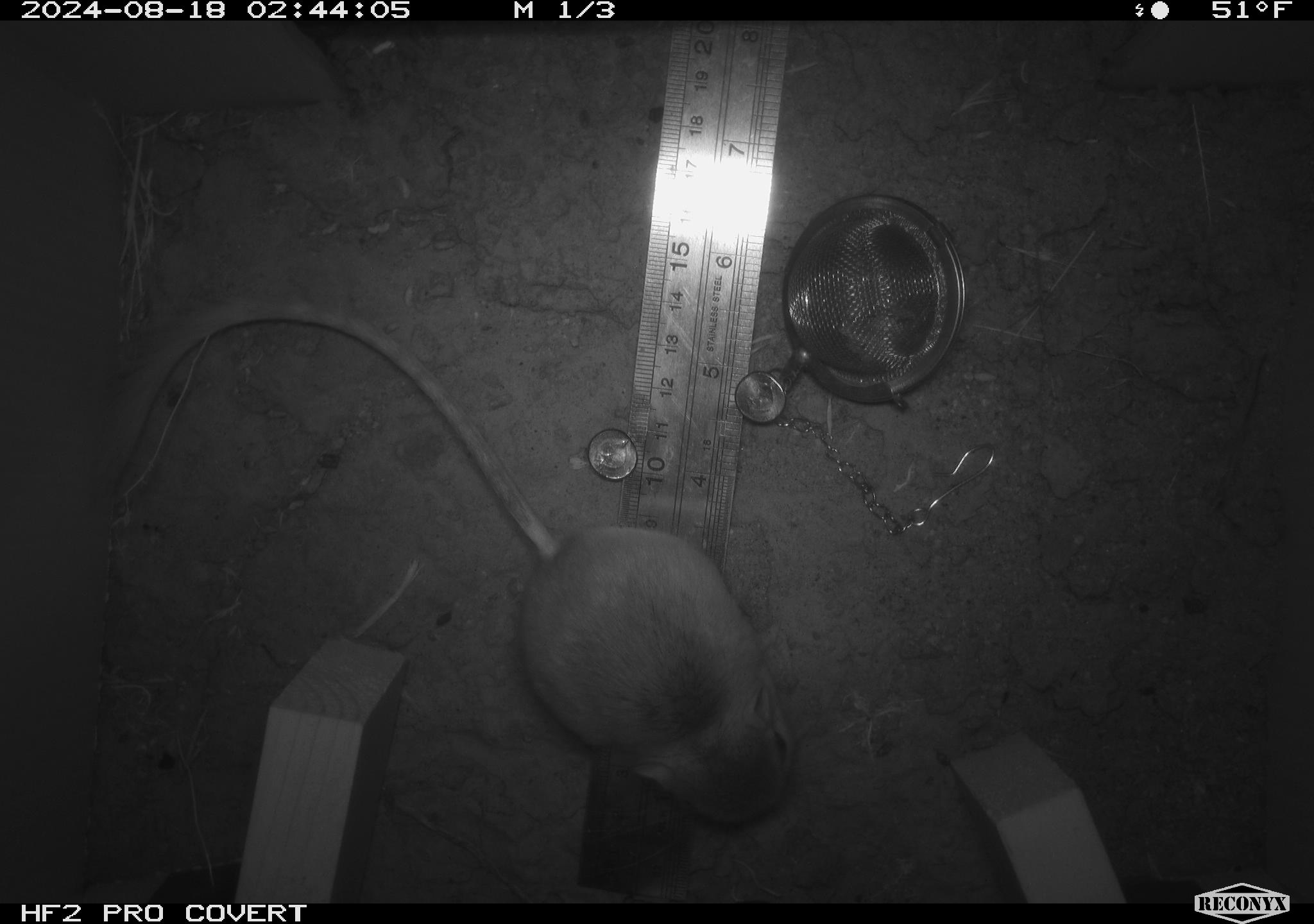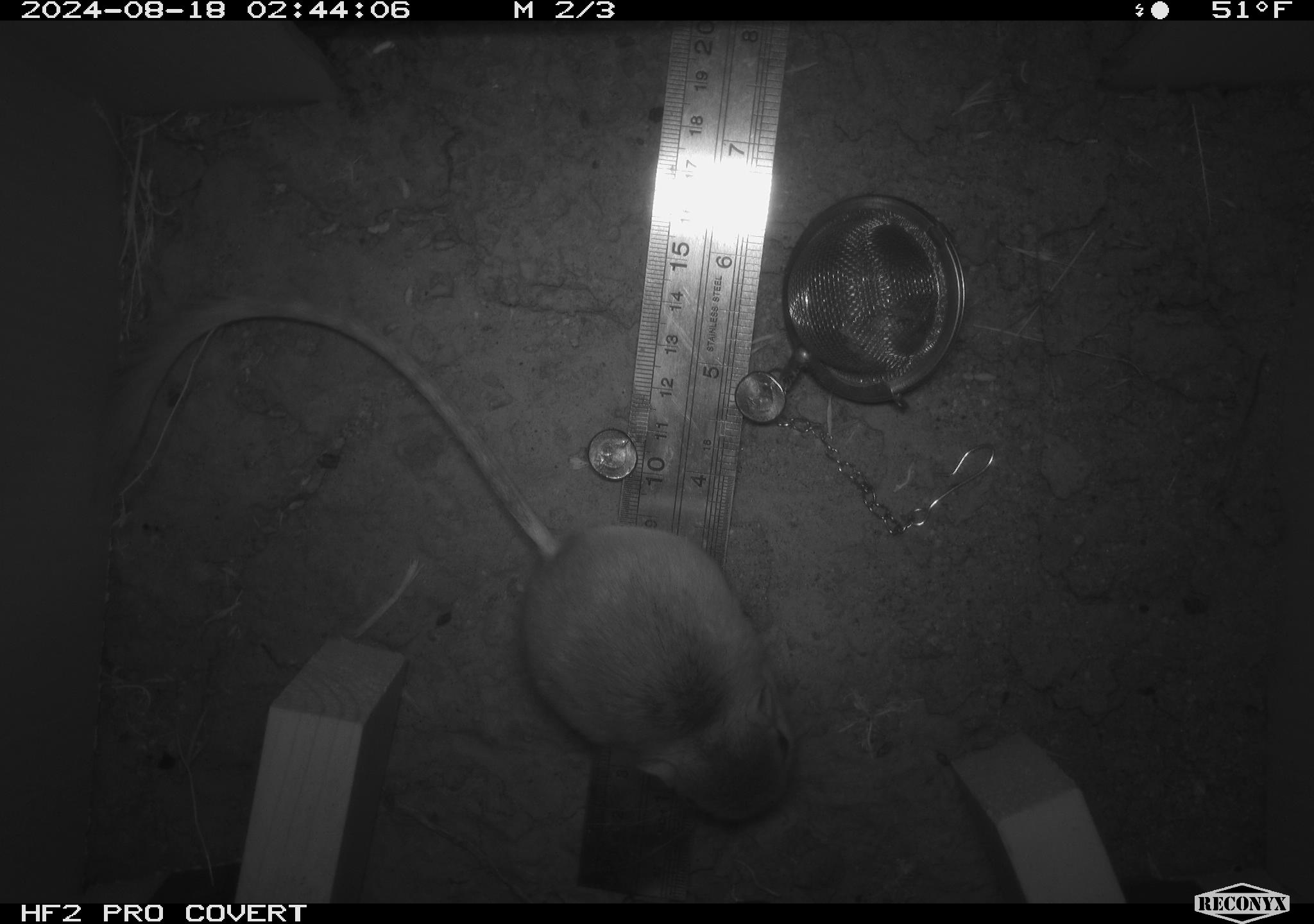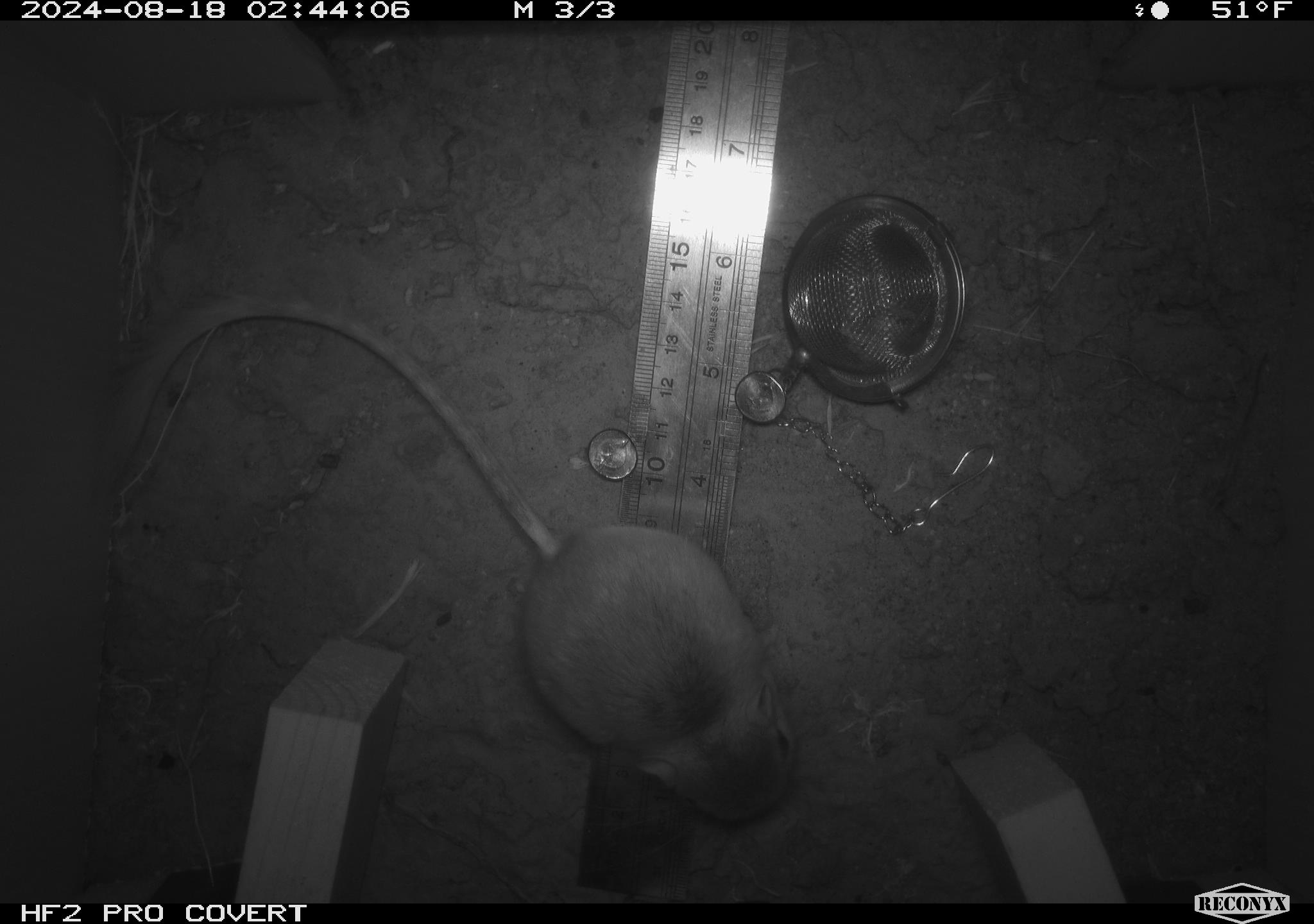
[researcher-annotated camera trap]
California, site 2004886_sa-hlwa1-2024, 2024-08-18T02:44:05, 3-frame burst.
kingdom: Animalia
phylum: Chordata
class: Mammalia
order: Rodentia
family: Heteromyidae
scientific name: Heteromyidae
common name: kangaroo rats and pocket mice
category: heteromyidae family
Heteromyidae family (kangaroo rats and pocket mice) (Heteromyidae).